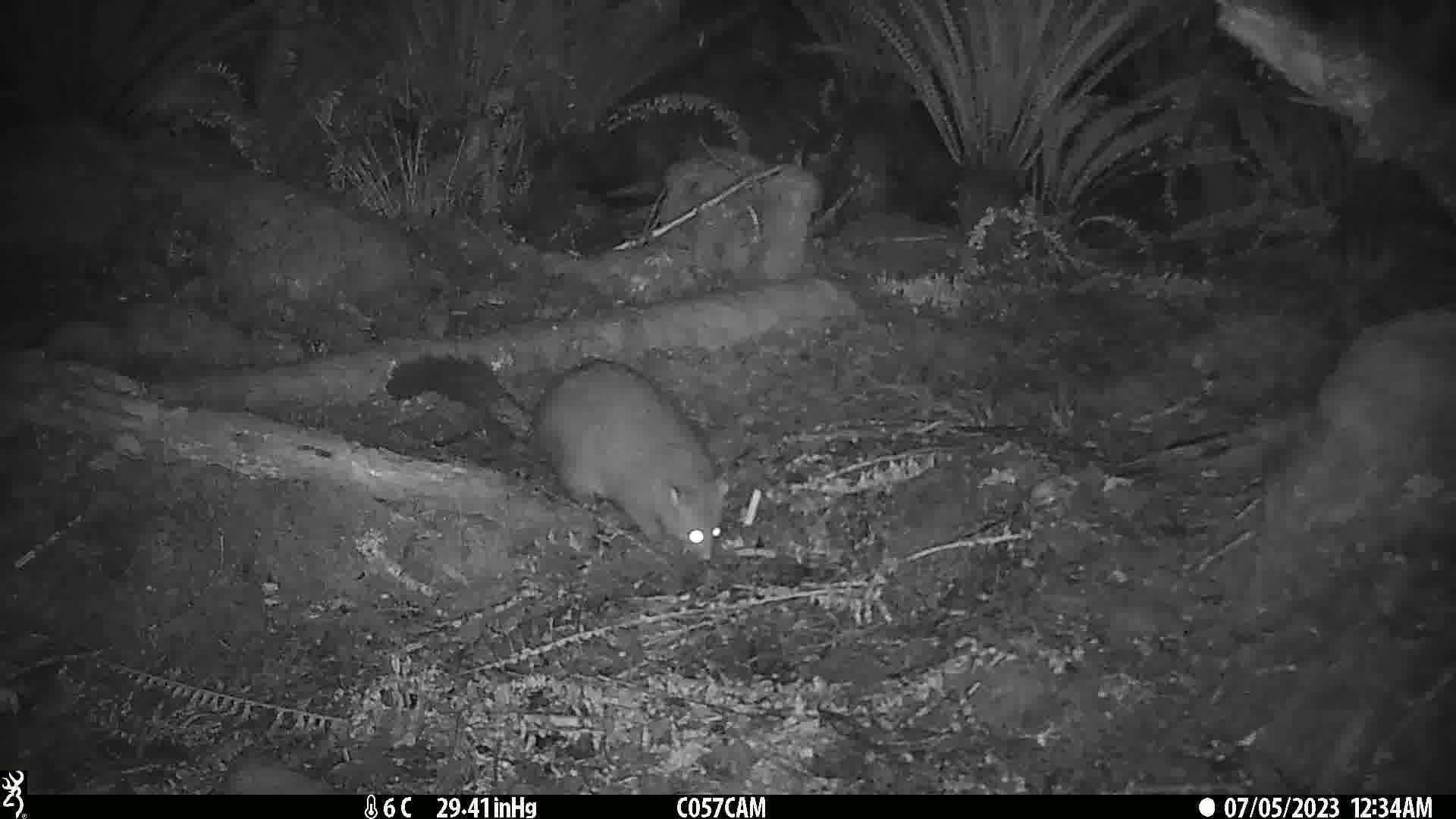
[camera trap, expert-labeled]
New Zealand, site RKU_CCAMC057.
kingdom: Animalia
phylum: Chordata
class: Mammalia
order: Diprotodontia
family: Phalangeridae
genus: Trichosurus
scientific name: Trichosurus vulpecula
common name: common brushtail possum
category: possum